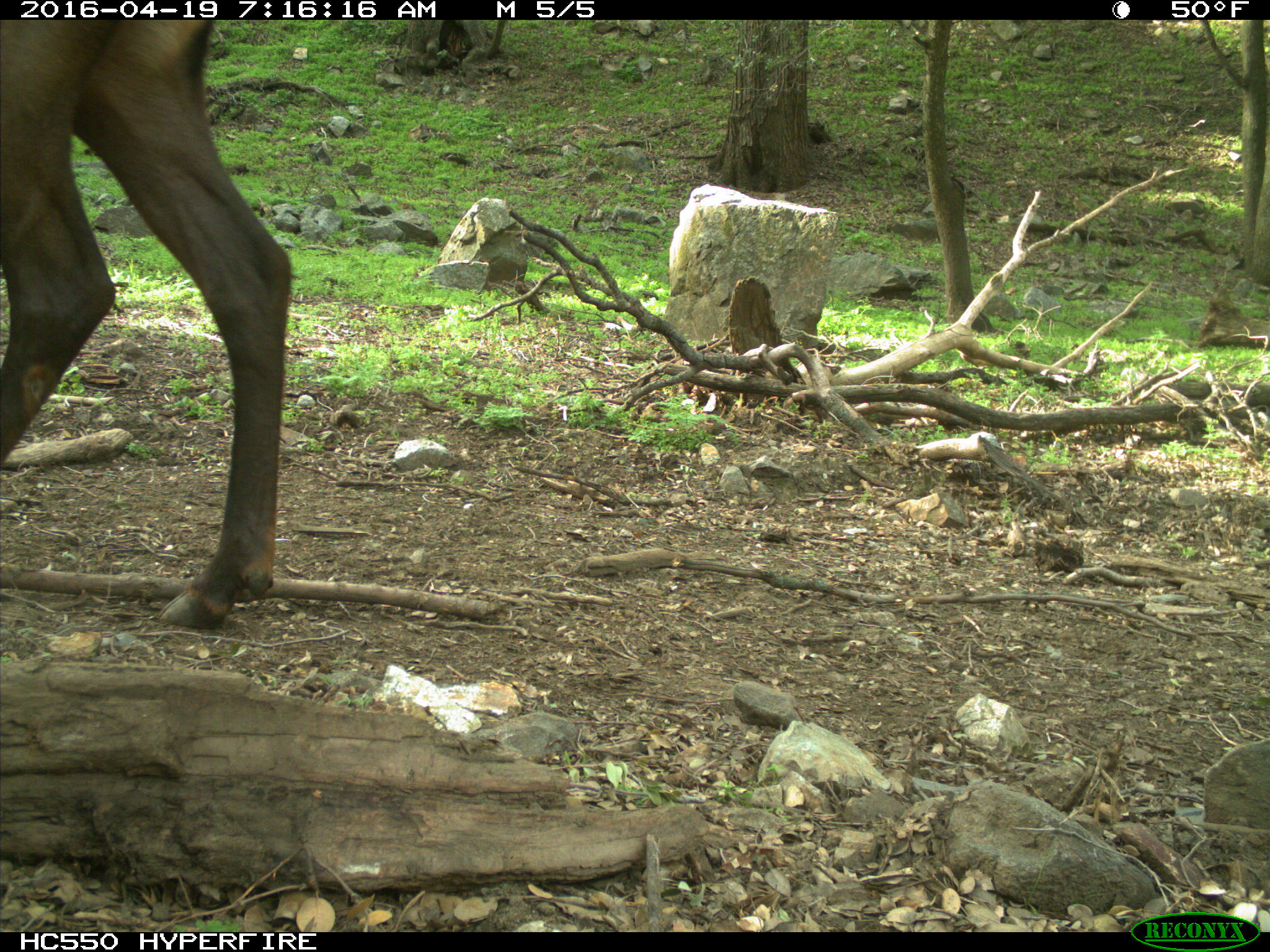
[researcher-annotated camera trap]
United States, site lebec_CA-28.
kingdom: Animalia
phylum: Chordata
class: Mammalia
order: Artiodactyla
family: Cervidae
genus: Cervus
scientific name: Cervus canadensis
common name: elk